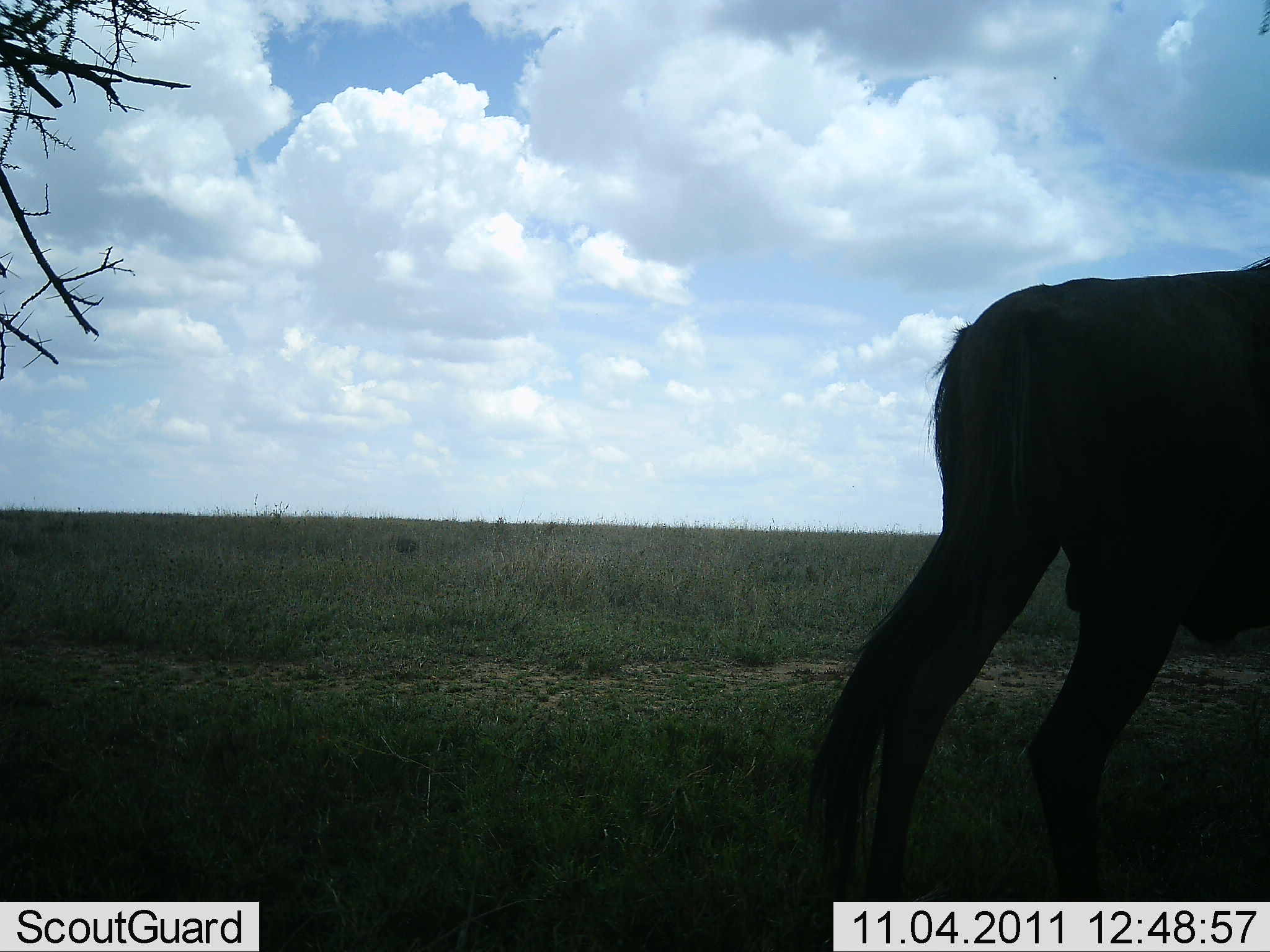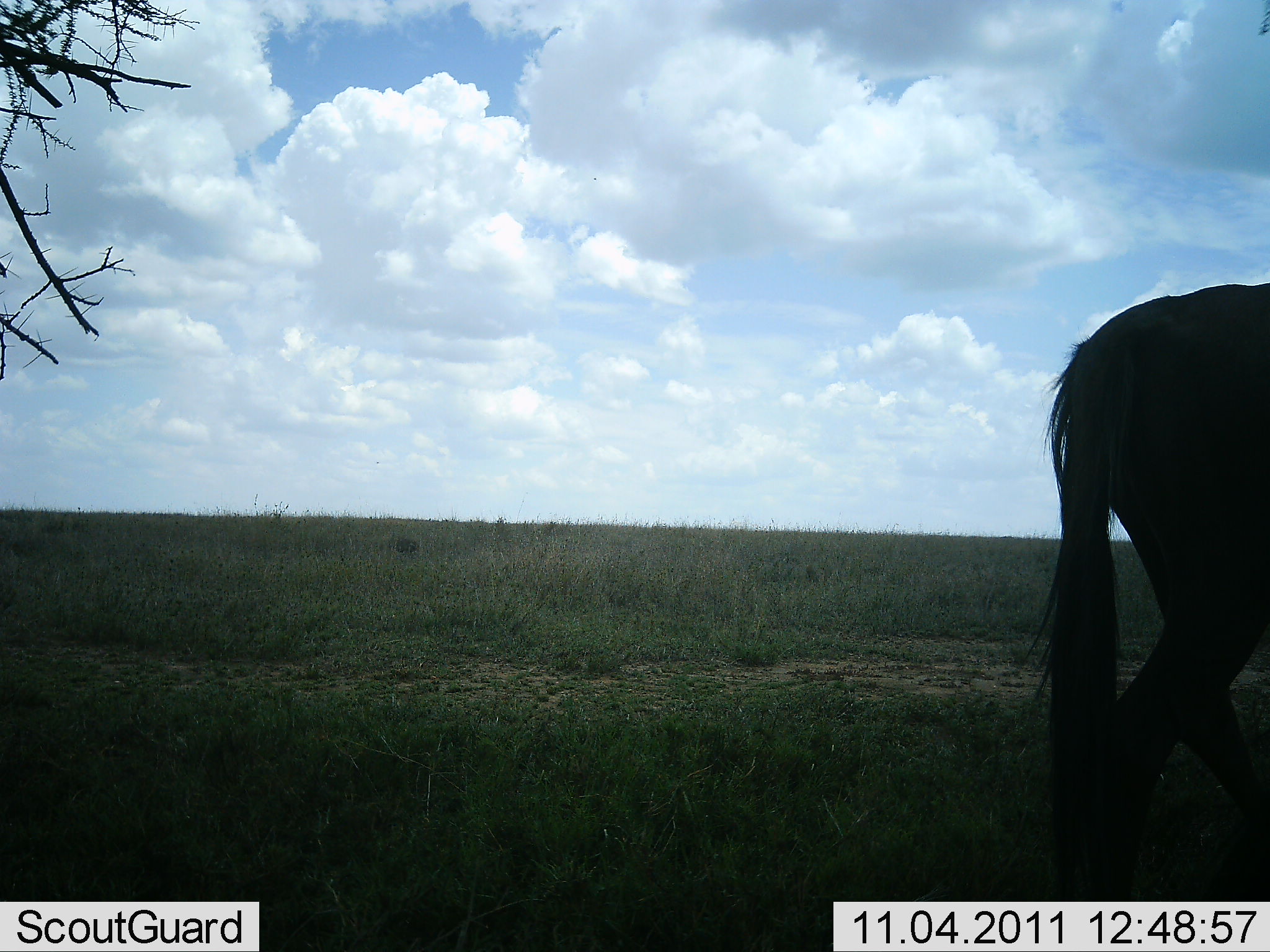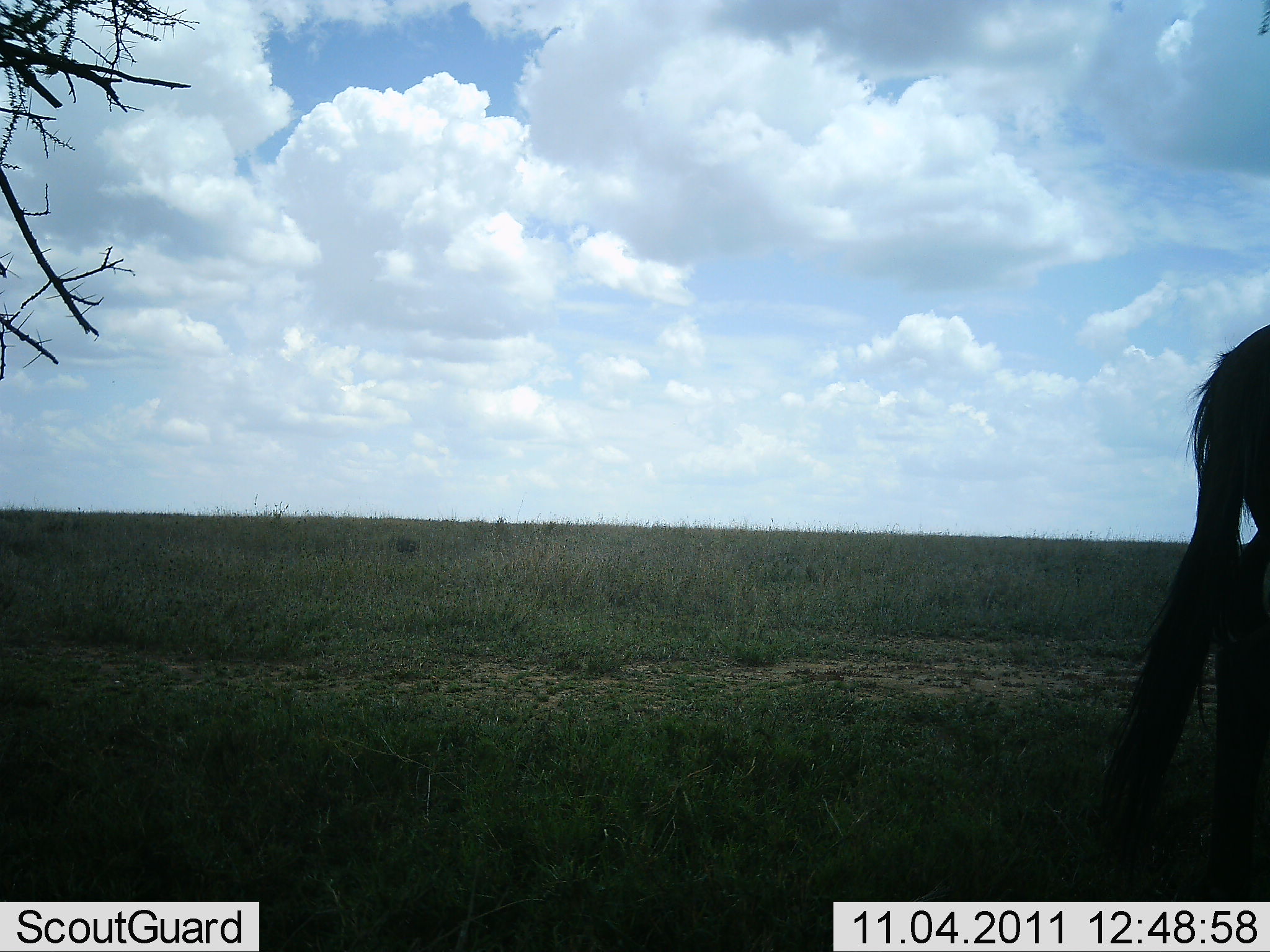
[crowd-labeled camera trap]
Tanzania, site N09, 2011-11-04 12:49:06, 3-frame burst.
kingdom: Animalia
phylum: Chordata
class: Mammalia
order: Artiodactyla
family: Bovidae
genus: Connochaetes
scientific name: Connochaetes taurinus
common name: blue wildebeest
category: wildebeest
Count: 1.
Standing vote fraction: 8%.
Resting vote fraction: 0%.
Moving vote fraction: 92%.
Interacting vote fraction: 0%.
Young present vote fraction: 0%.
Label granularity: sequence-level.